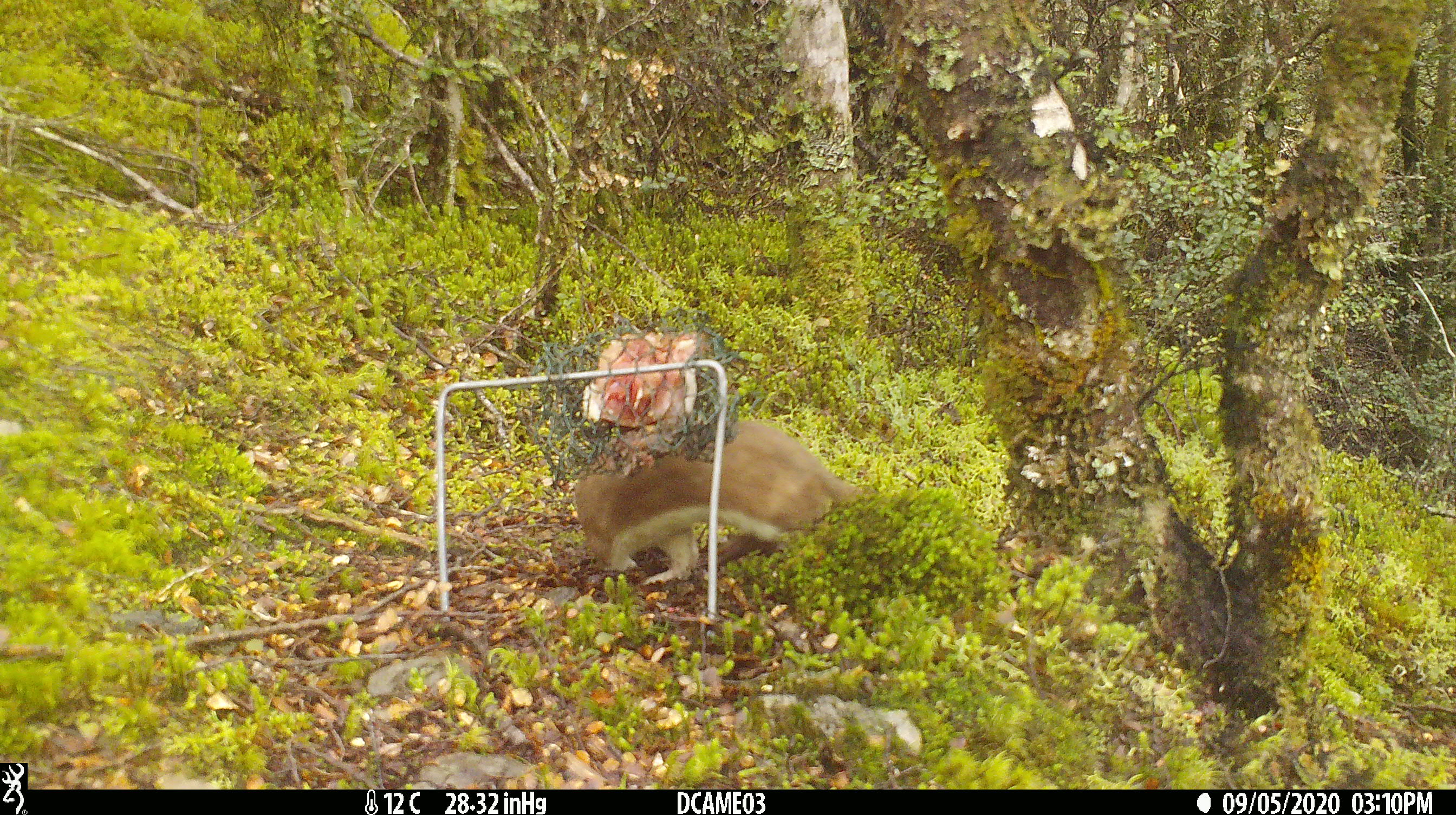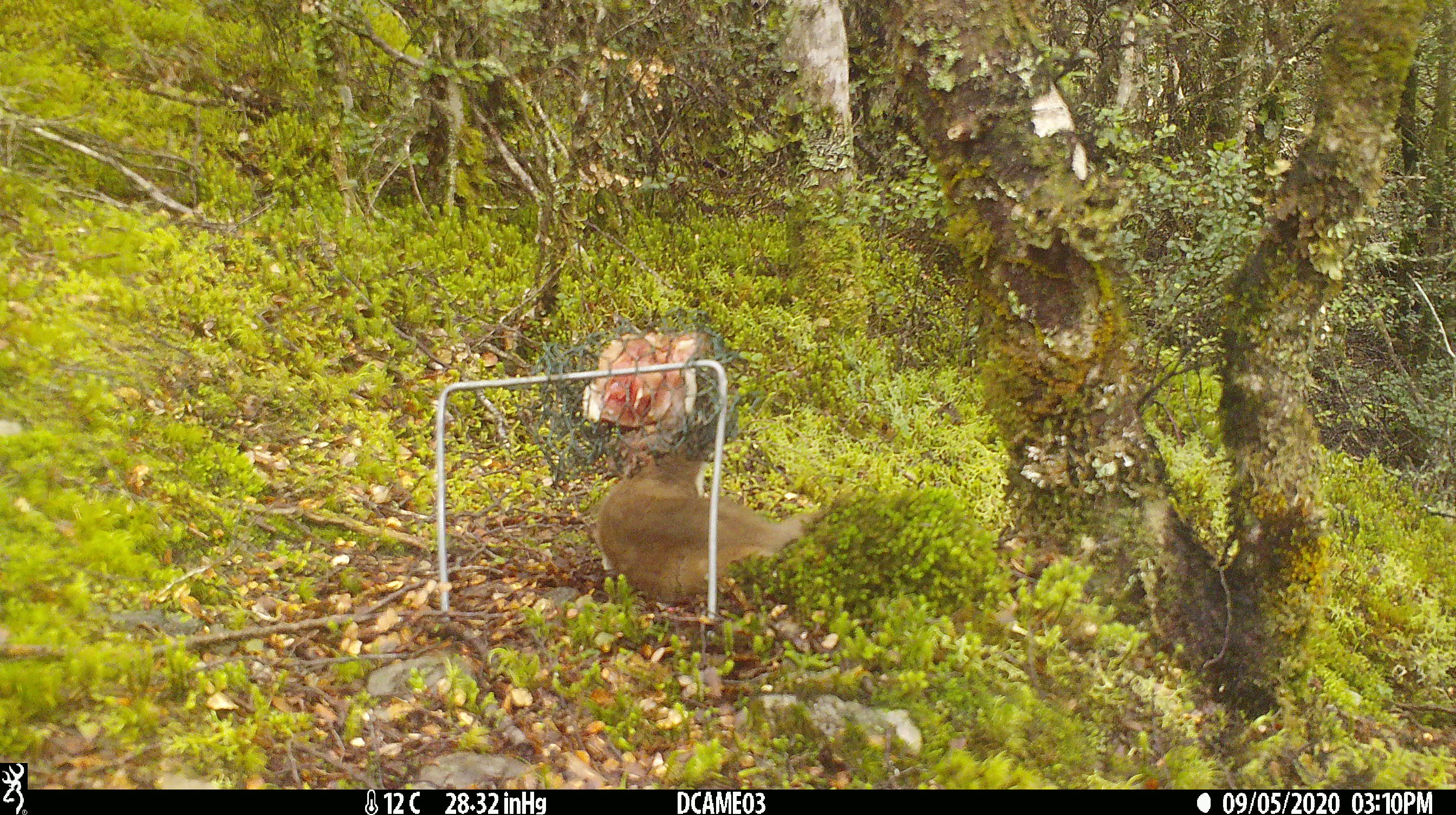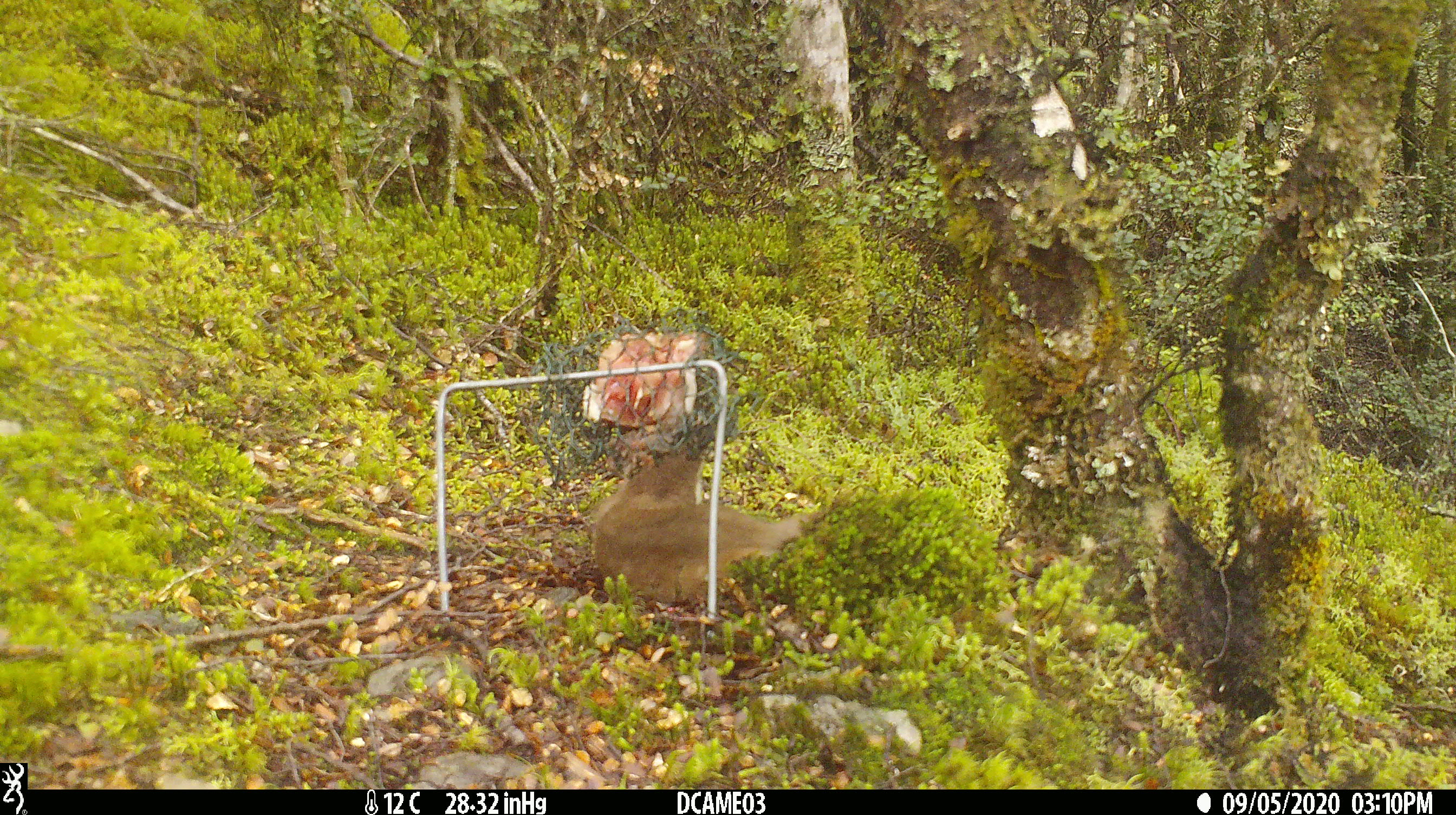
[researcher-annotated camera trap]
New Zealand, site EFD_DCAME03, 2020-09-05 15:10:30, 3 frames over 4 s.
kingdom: Animalia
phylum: Chordata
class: Mammalia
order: Carnivora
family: Mustelidae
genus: Mustela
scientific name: Mustela erminea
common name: stoat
Stoat (Mustela erminea).